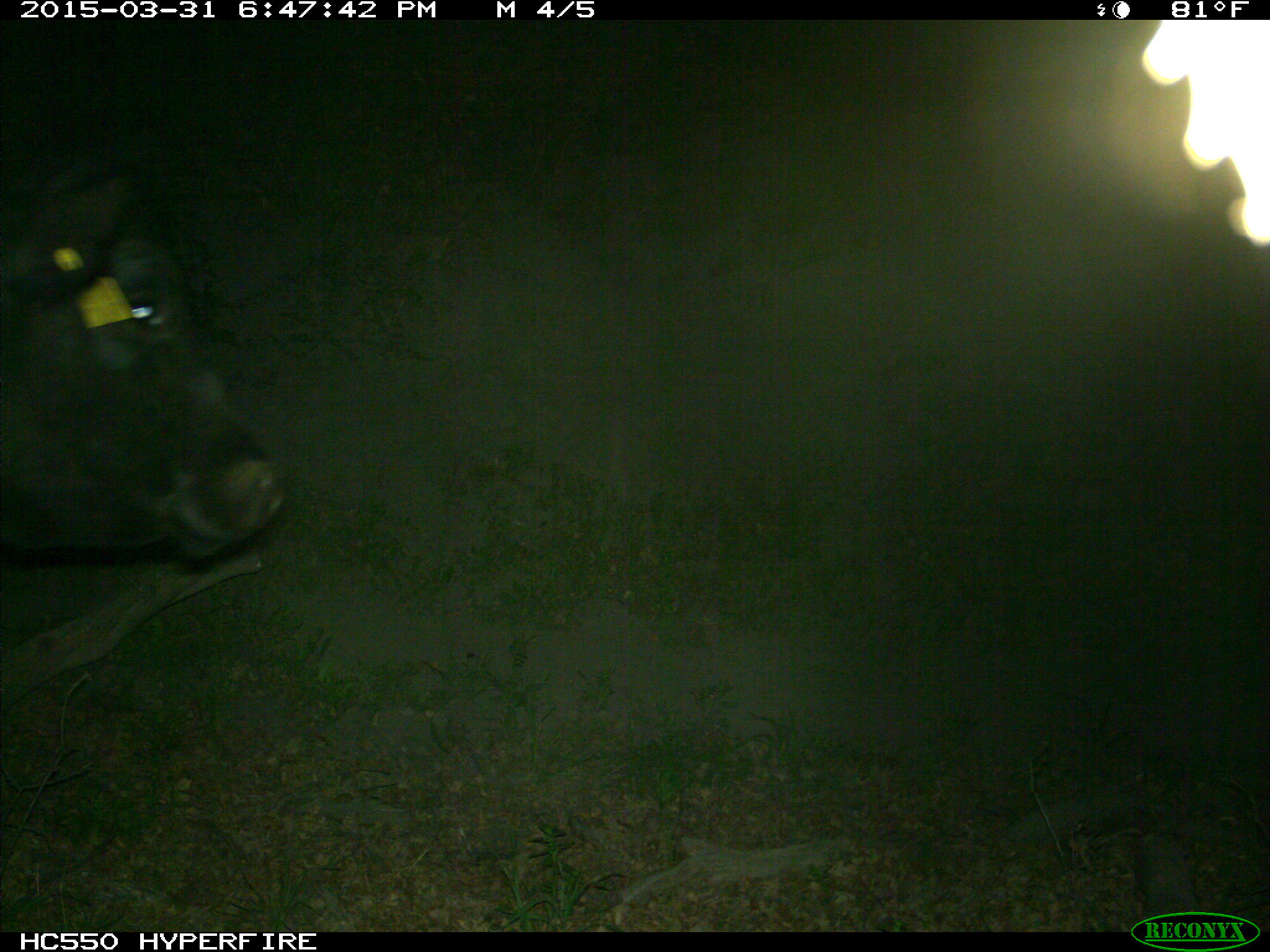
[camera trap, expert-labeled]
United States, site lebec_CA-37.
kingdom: Animalia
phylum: Chordata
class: Mammalia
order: Artiodactyla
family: Bovidae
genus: Bos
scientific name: Bos taurus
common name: domestic cow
Bos taurus (domestic cow).